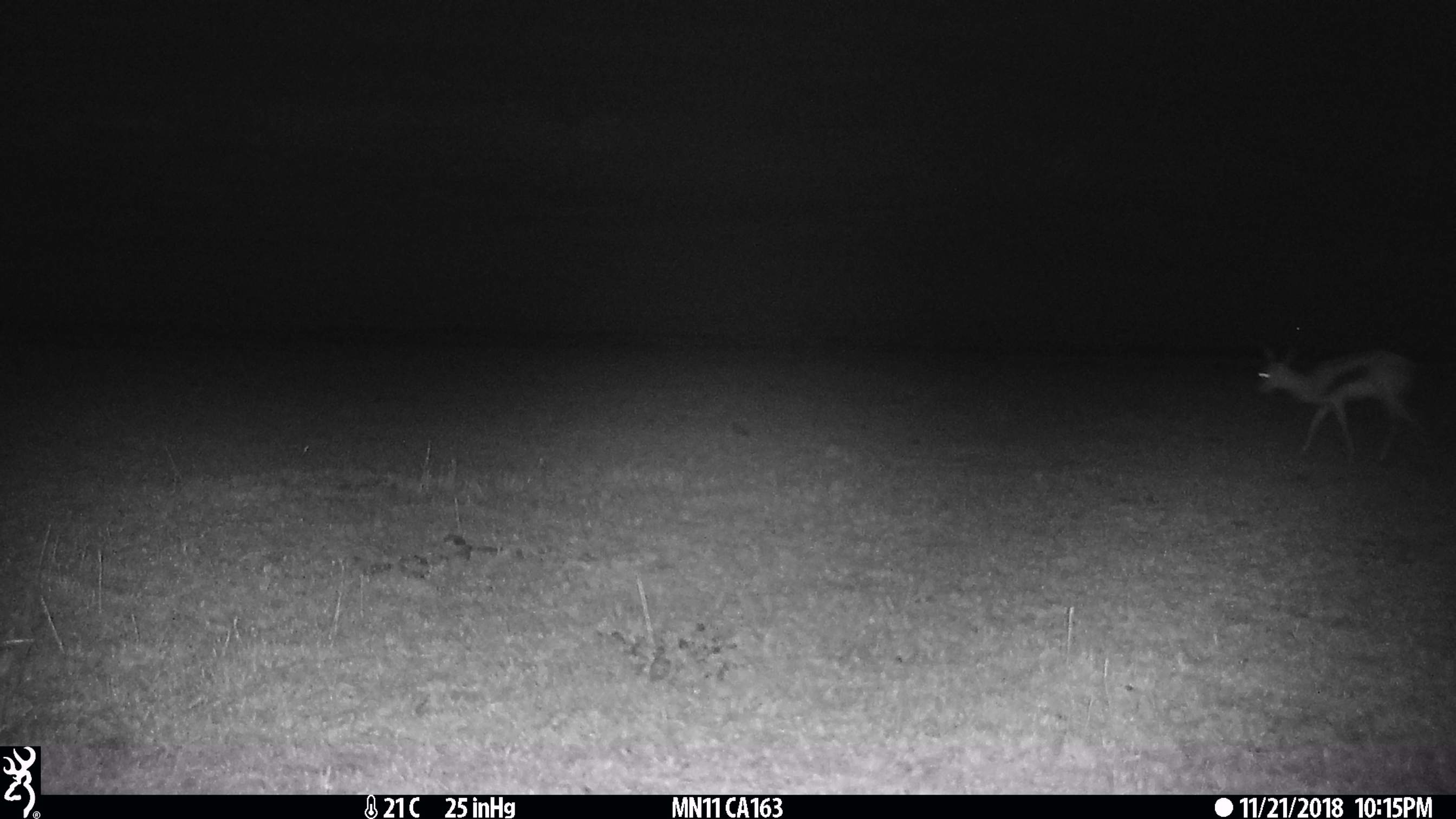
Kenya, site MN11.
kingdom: Animalia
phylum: Chordata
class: Mammalia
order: Artiodactyla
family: Bovidae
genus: Eudorcas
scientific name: Eudorcas thomsonii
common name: thomon's gazelle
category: gazelle thomsons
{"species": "gazelle thomsons (thomon's gazelle) (Eudorcas thomsonii)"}